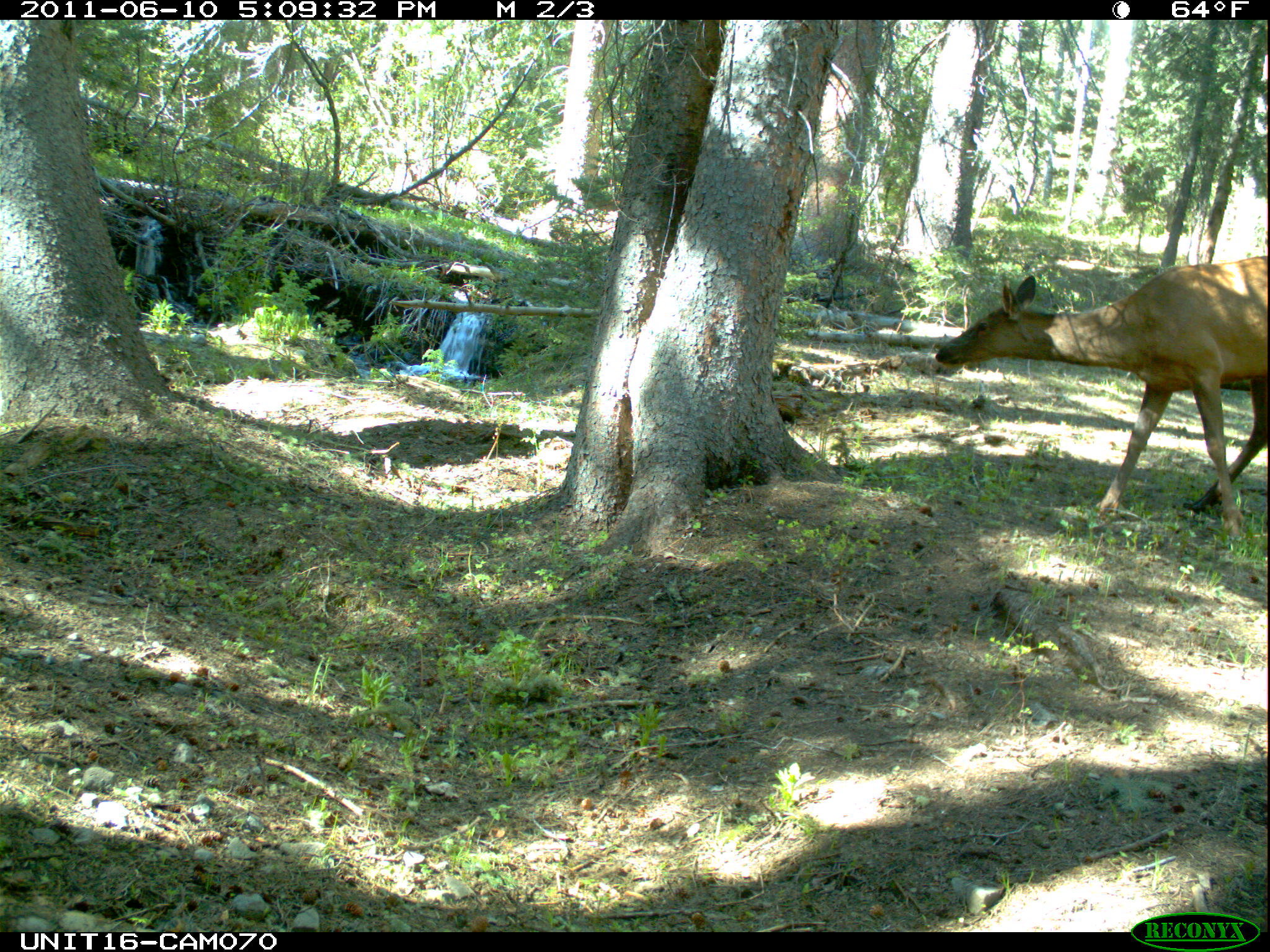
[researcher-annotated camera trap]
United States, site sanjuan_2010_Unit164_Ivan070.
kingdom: Animalia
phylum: Chordata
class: Mammalia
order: Artiodactyla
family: Cervidae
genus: Cervus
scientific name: Cervus elaphus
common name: red deer